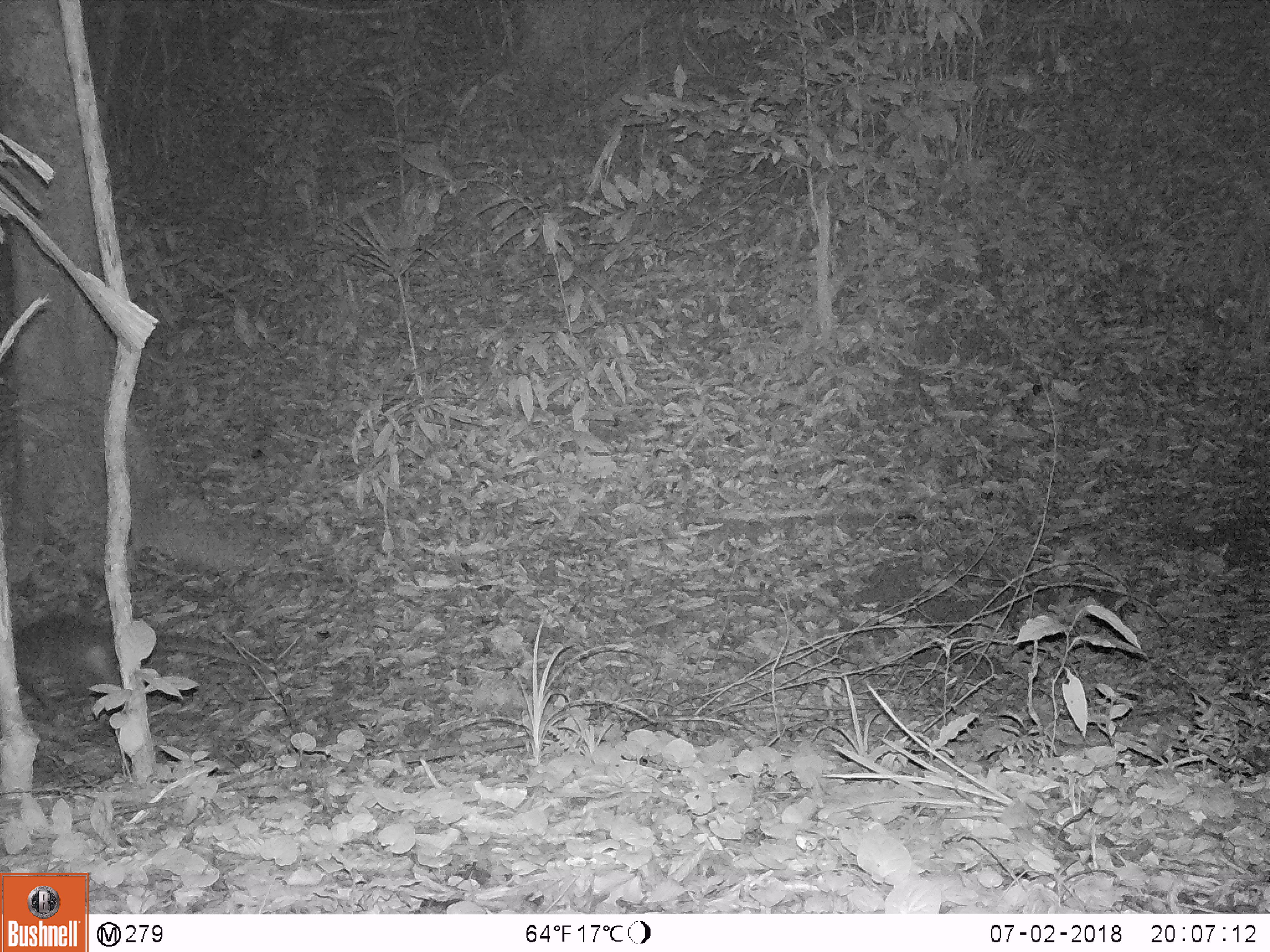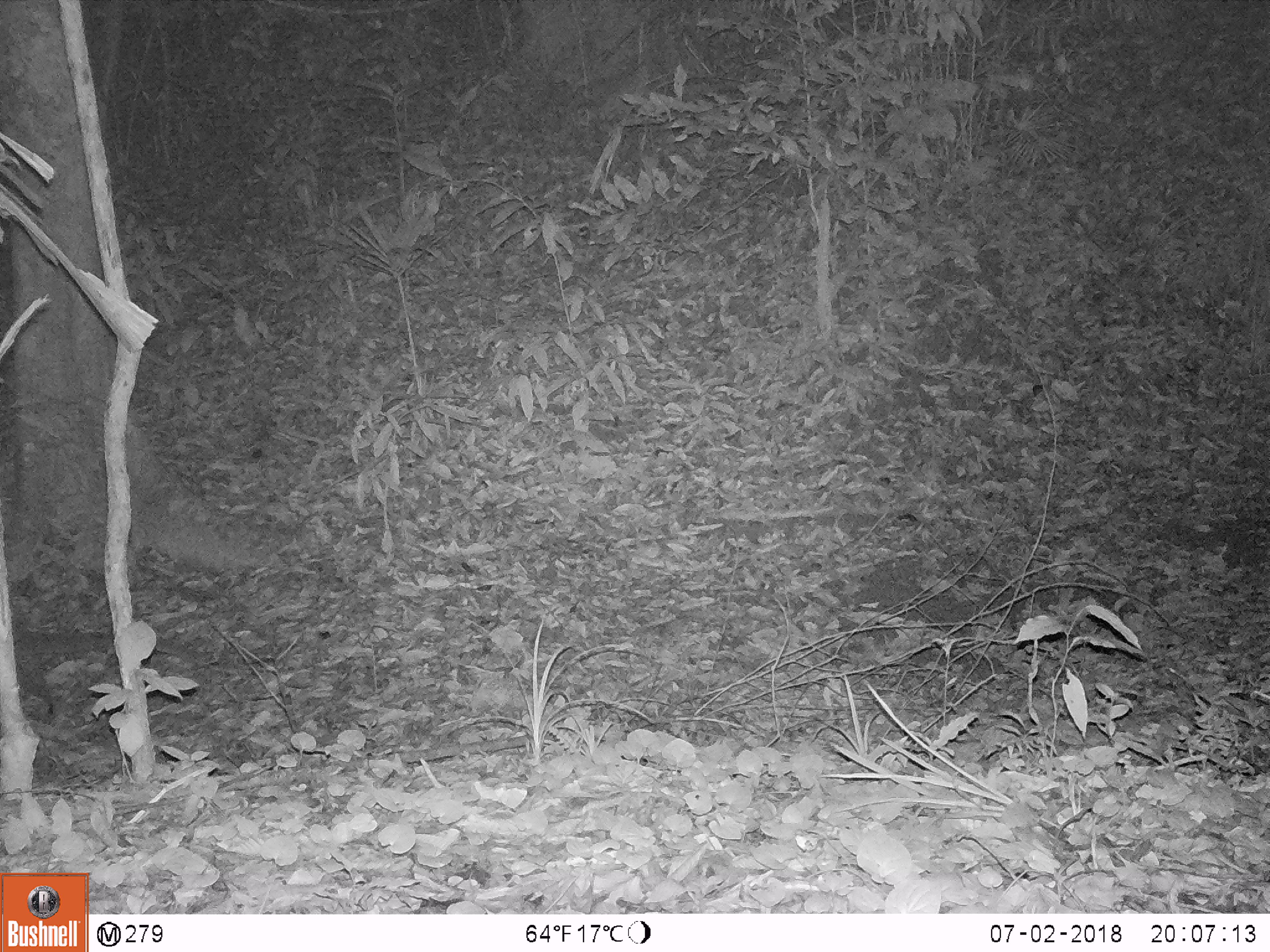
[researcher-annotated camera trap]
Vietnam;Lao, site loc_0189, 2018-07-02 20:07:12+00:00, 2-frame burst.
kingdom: Animalia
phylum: Chordata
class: Mammalia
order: Carnivora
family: Viverridae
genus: Paguma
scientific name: Paguma larvata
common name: masked palm civet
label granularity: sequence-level